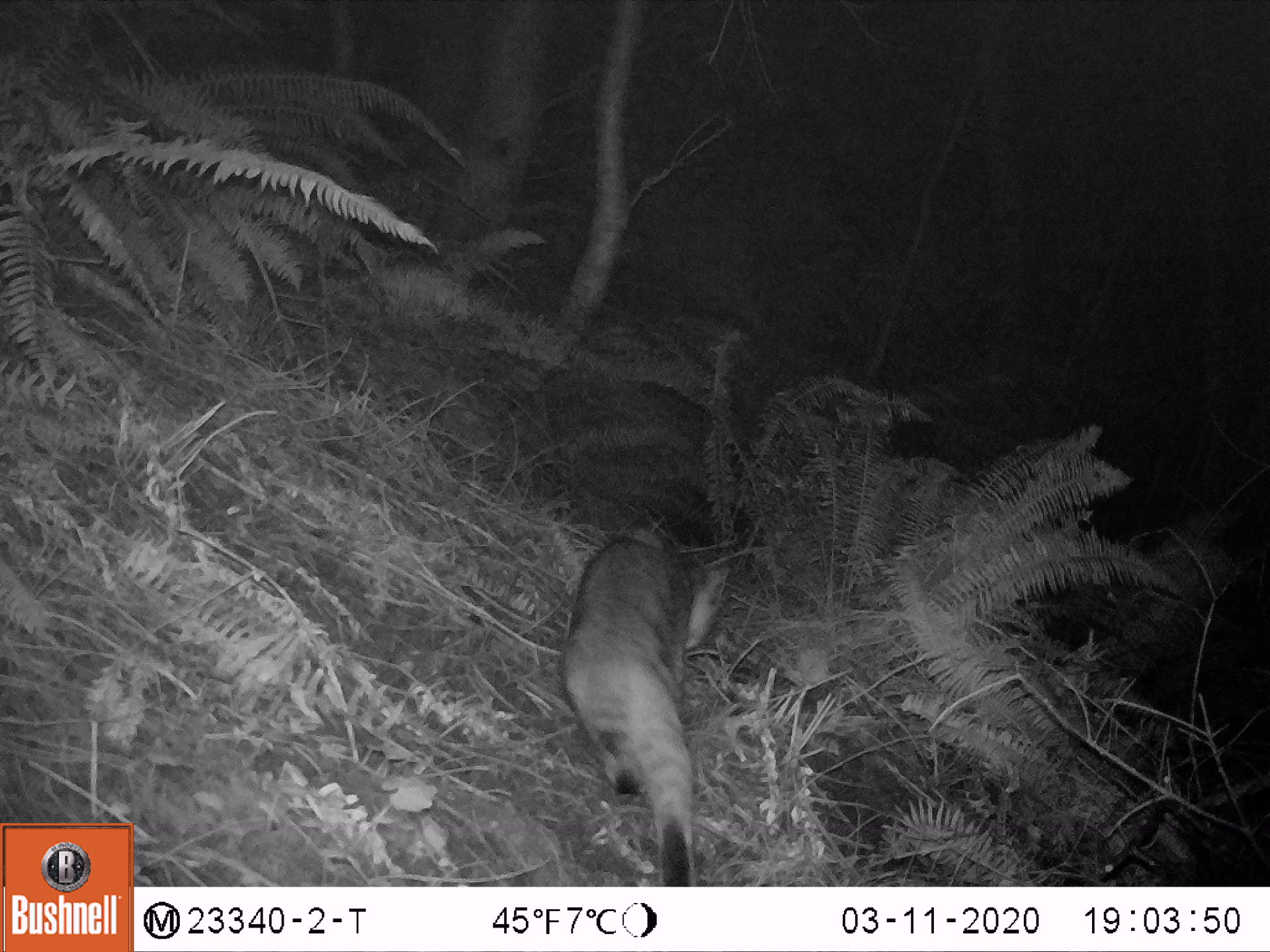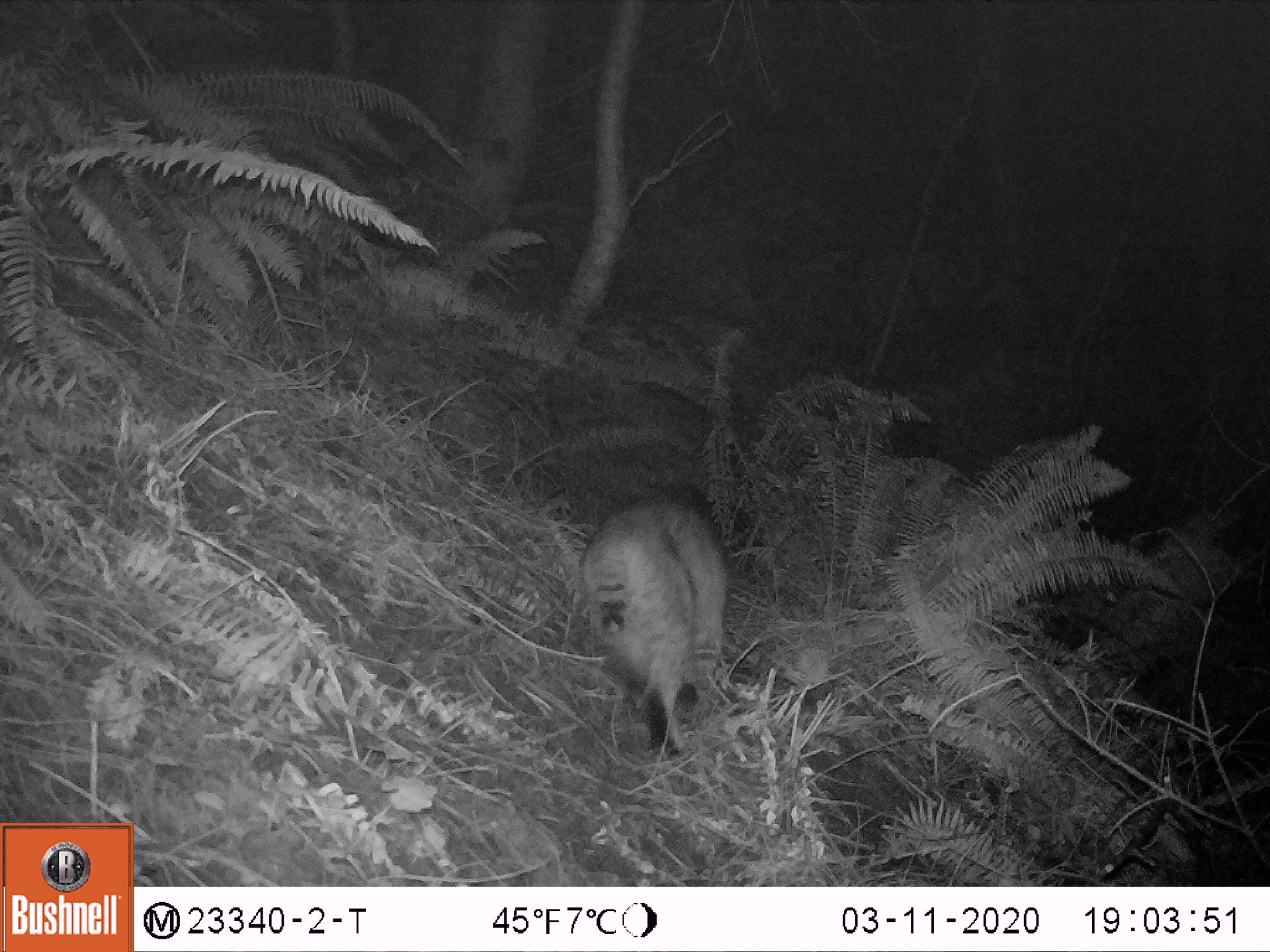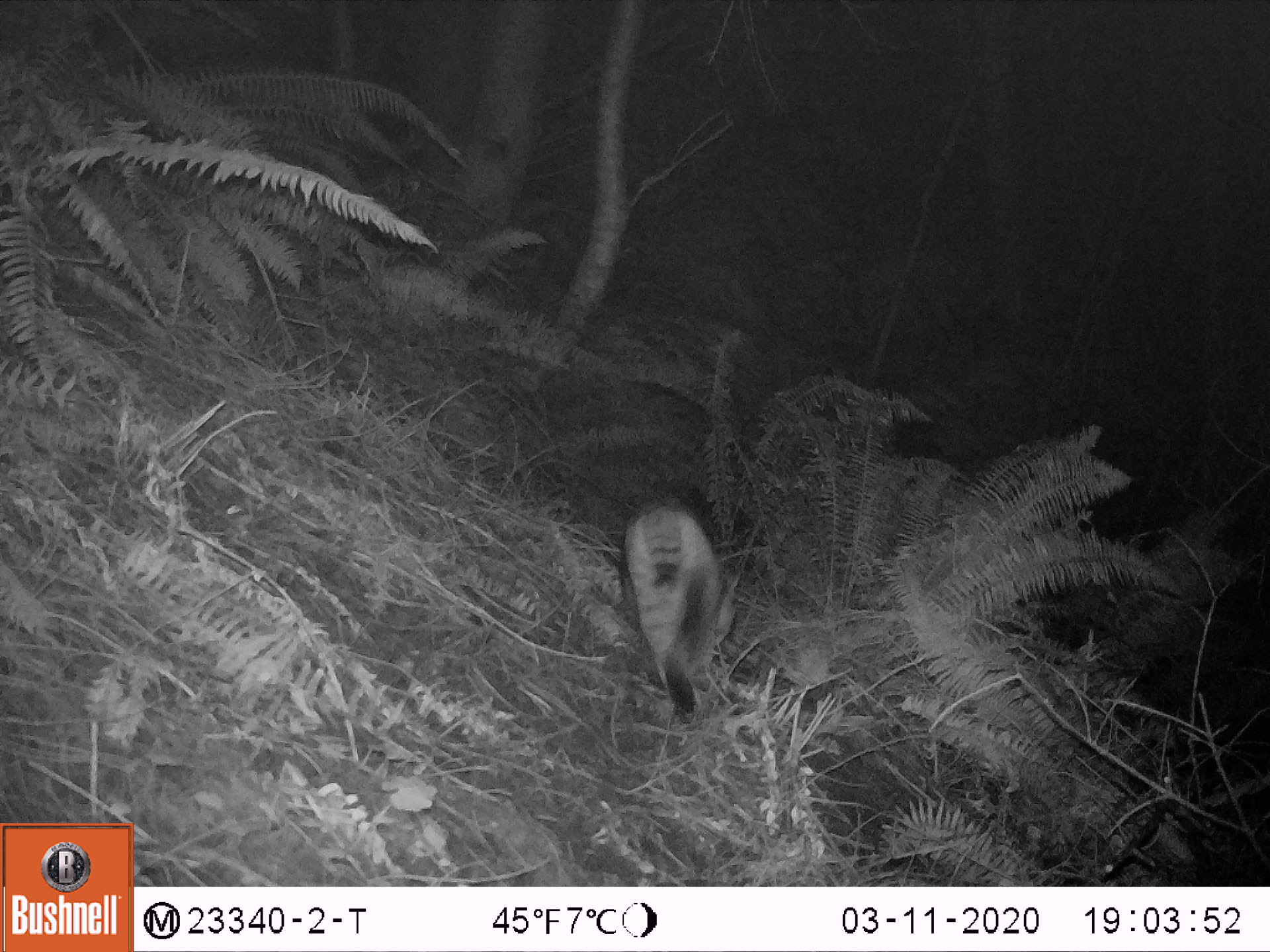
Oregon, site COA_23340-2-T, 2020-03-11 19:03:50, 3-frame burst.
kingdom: Animalia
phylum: Chordata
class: Mammalia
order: Carnivora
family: Felidae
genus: Lynx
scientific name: Lynx rufus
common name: bobcat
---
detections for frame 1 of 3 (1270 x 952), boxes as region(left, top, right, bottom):
bobcat: region(564, 524, 734, 874)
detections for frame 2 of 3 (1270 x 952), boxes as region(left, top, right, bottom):
bobcat: region(571, 488, 734, 755)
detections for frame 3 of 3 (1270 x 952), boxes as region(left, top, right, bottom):
bobcat: region(621, 472, 762, 720)